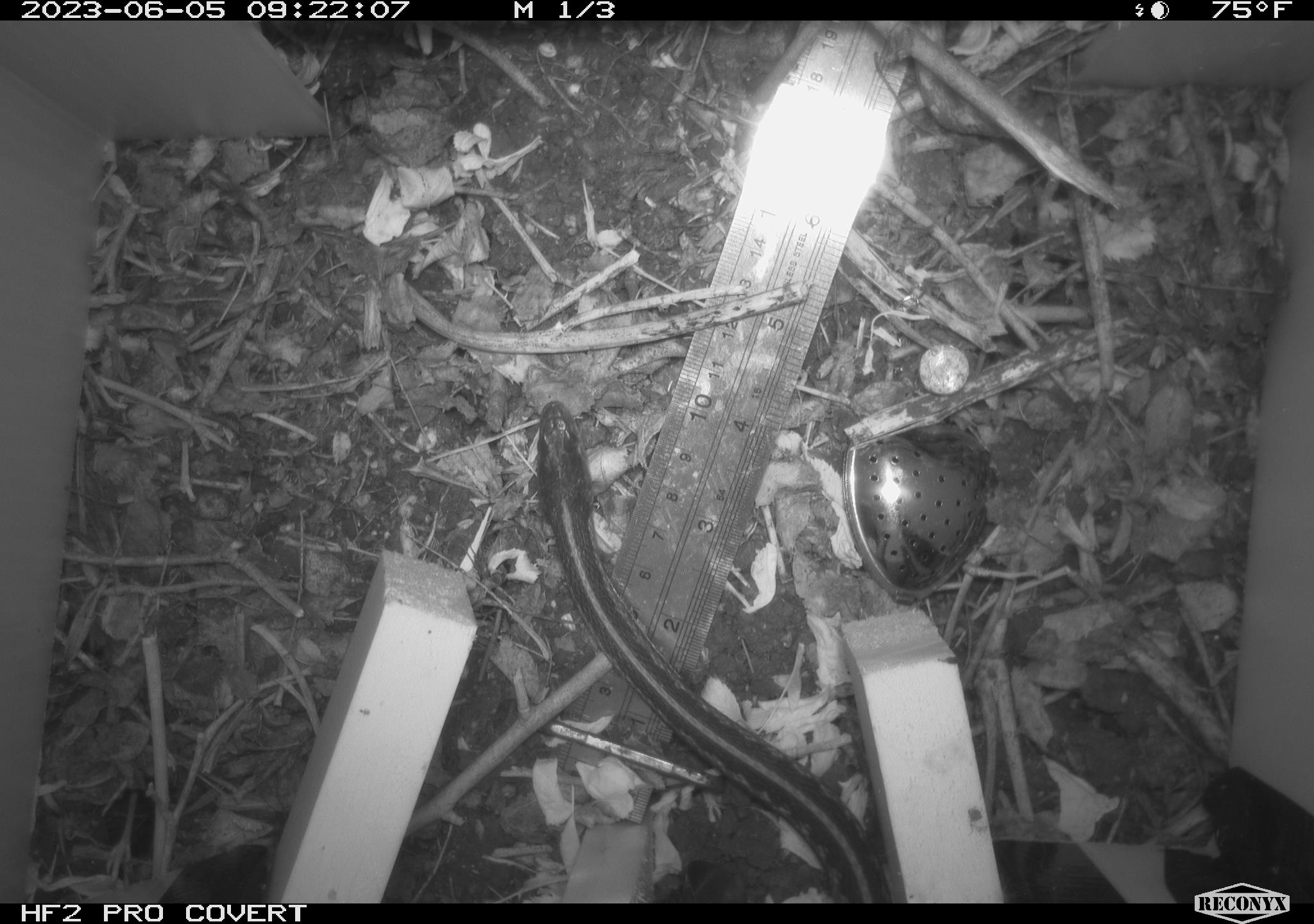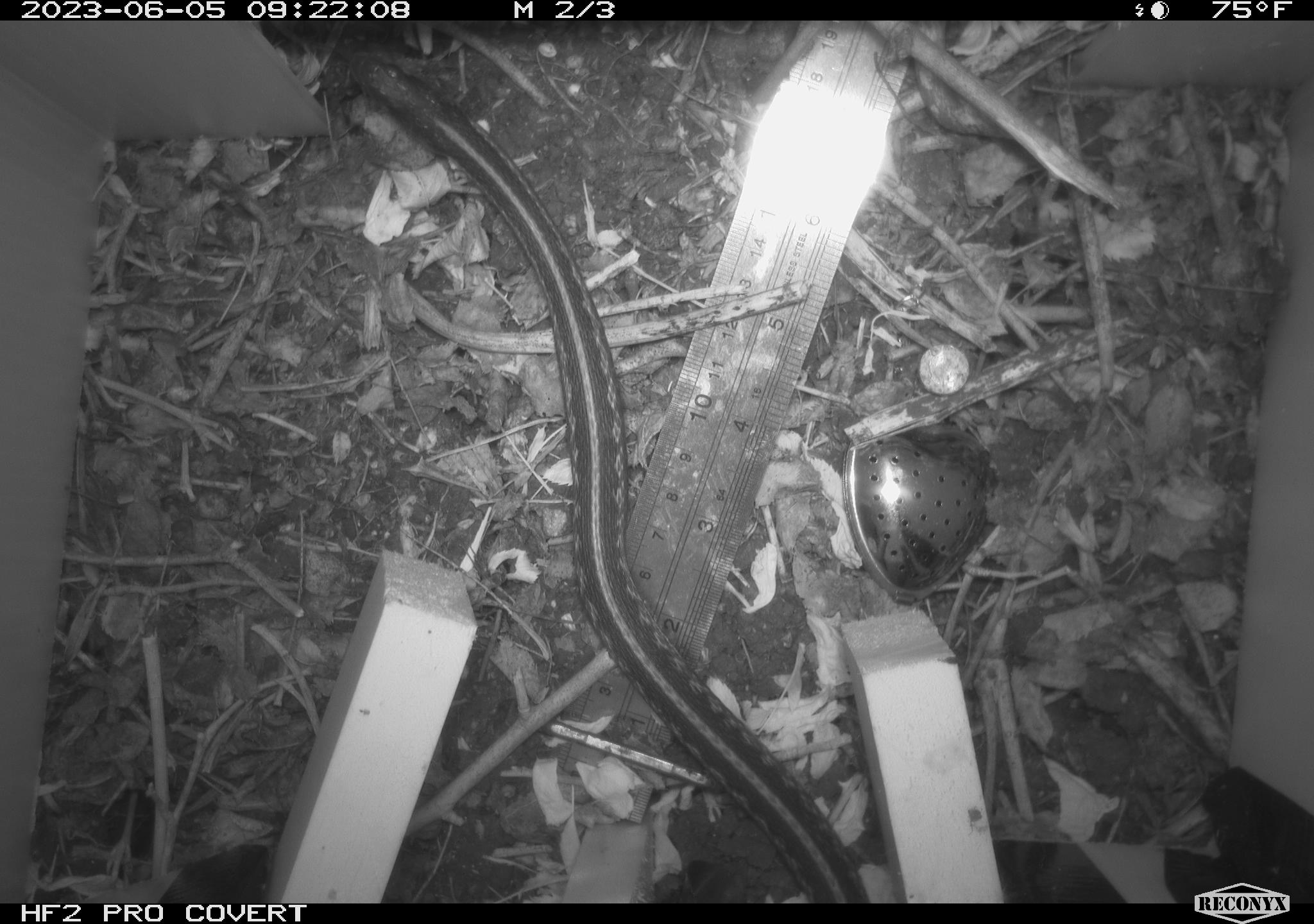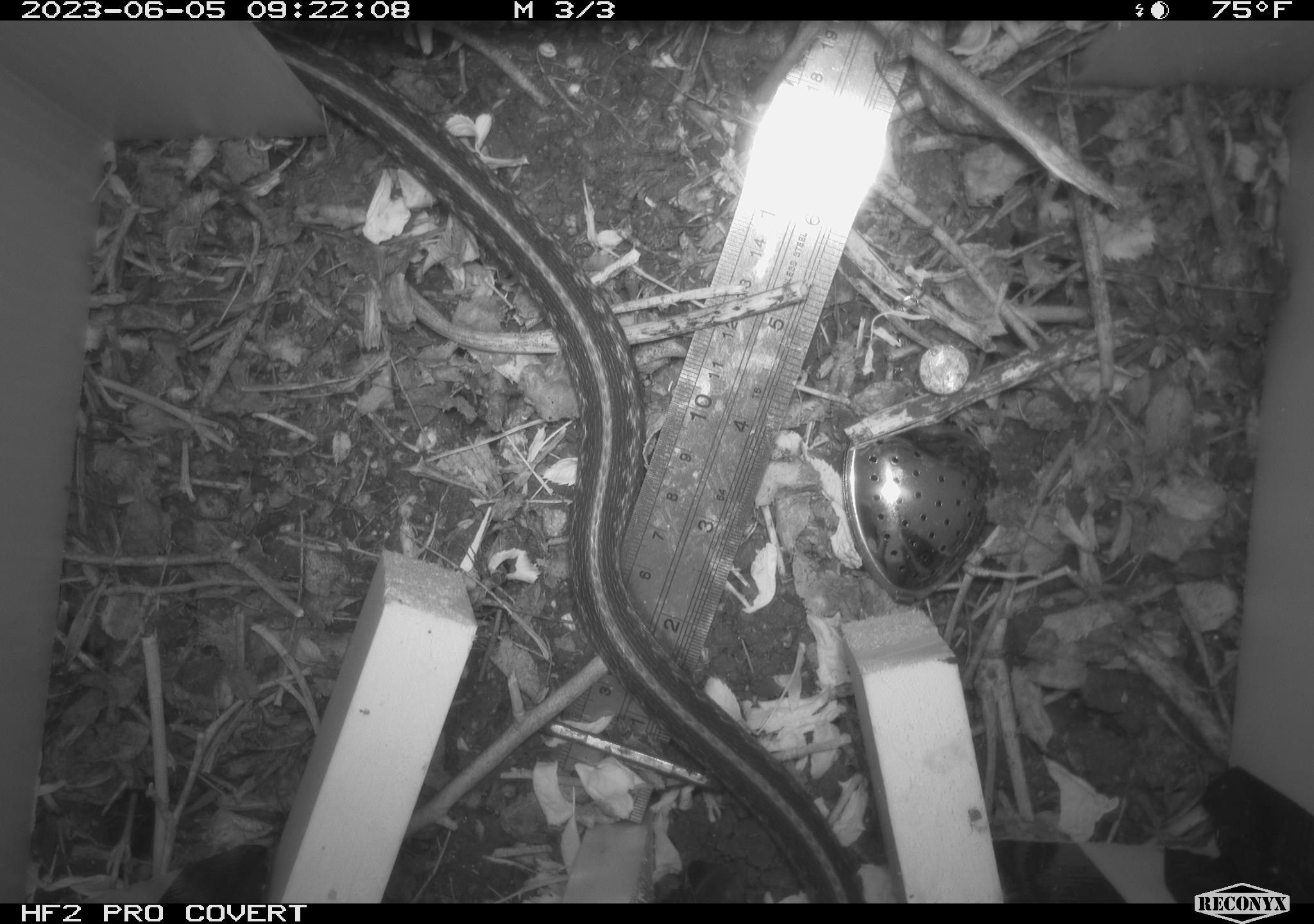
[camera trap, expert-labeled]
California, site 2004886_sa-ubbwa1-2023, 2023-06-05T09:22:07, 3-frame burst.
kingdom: Animalia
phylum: Chordata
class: Reptilia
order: Squamata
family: Colubridae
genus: Thamnophis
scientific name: Thamnophis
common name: american gartersnakes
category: thamnophis species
Thamnophis species (american gartersnakes) (Thamnophis).